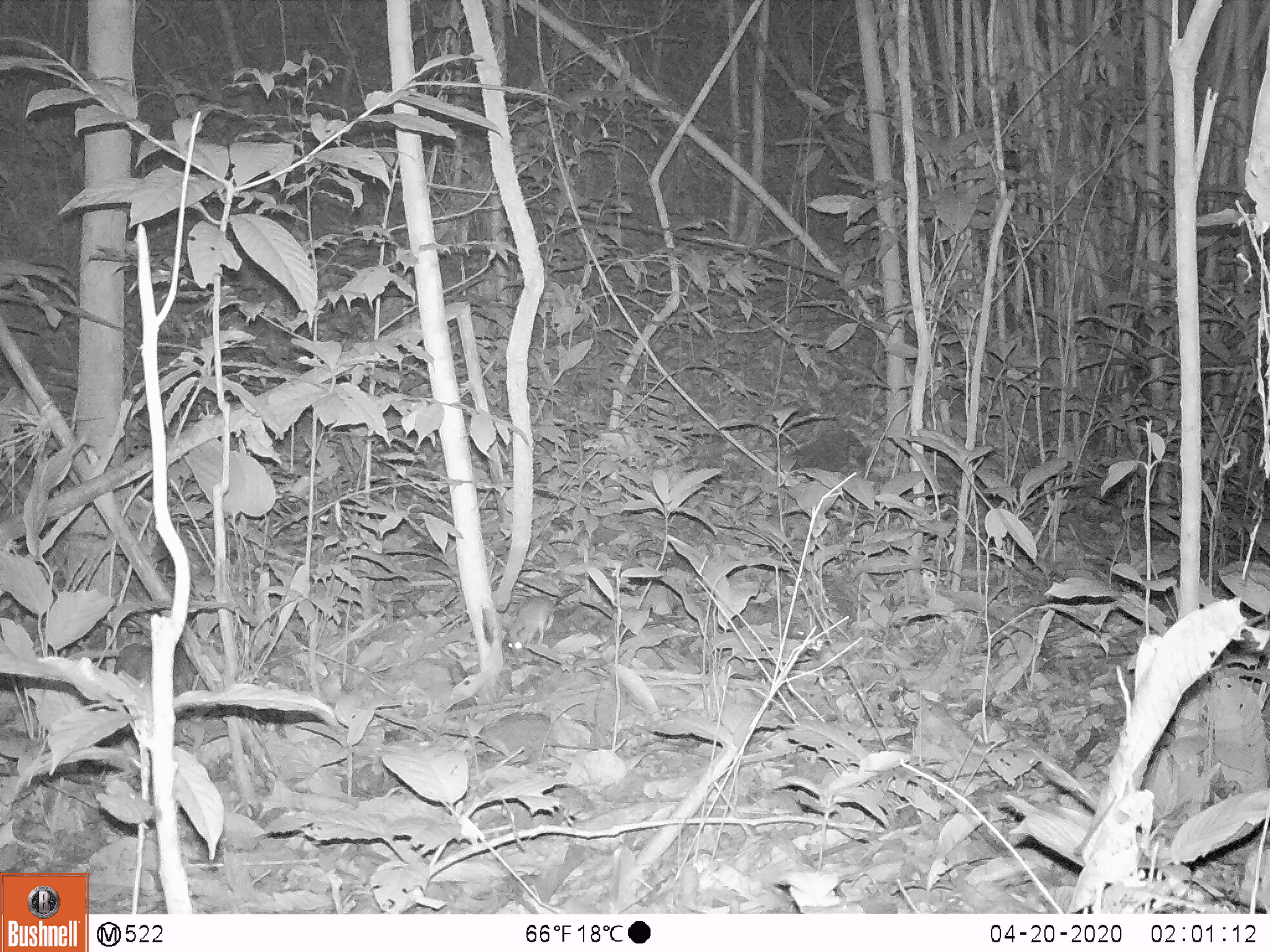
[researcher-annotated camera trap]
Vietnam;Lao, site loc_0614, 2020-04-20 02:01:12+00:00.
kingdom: Animalia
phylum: Chordata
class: Mammalia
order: Rodentia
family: Muridae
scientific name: Muridae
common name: old-world mice and rats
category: unidentified murid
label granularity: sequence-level